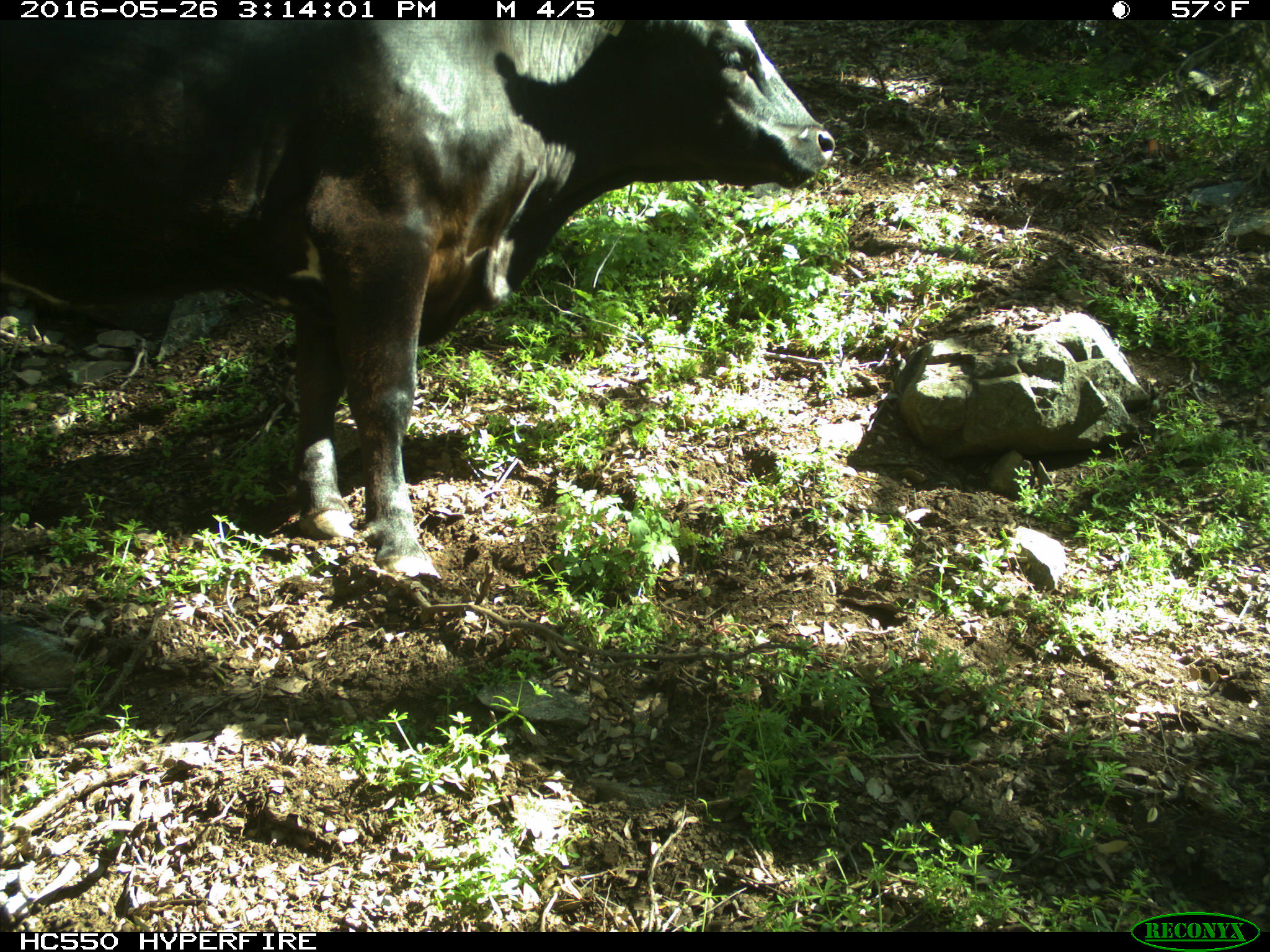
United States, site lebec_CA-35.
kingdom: Animalia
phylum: Chordata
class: Mammalia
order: Artiodactyla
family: Bovidae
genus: Bos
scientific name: Bos taurus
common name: domestic cow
Bos taurus (domestic cow).